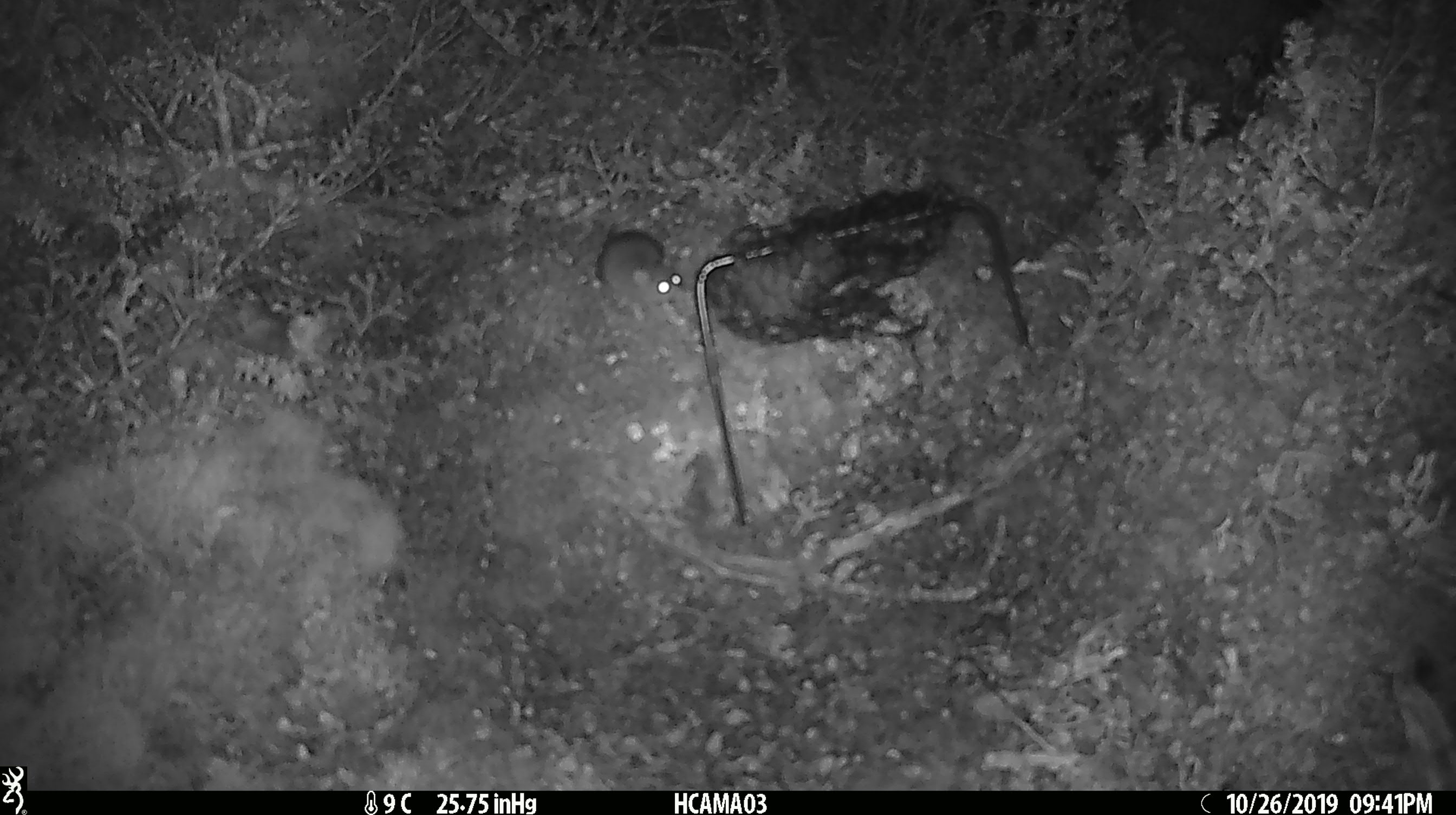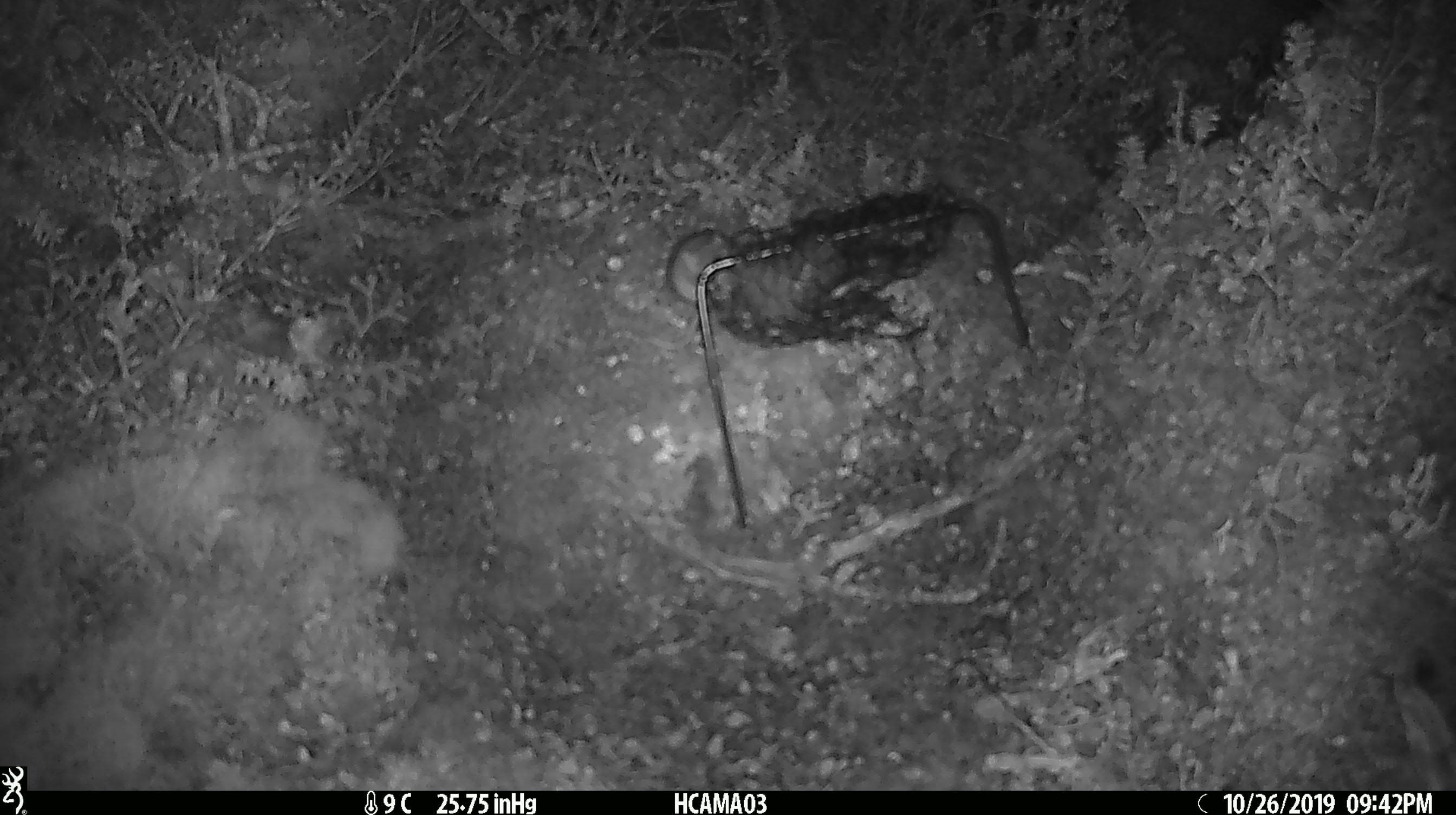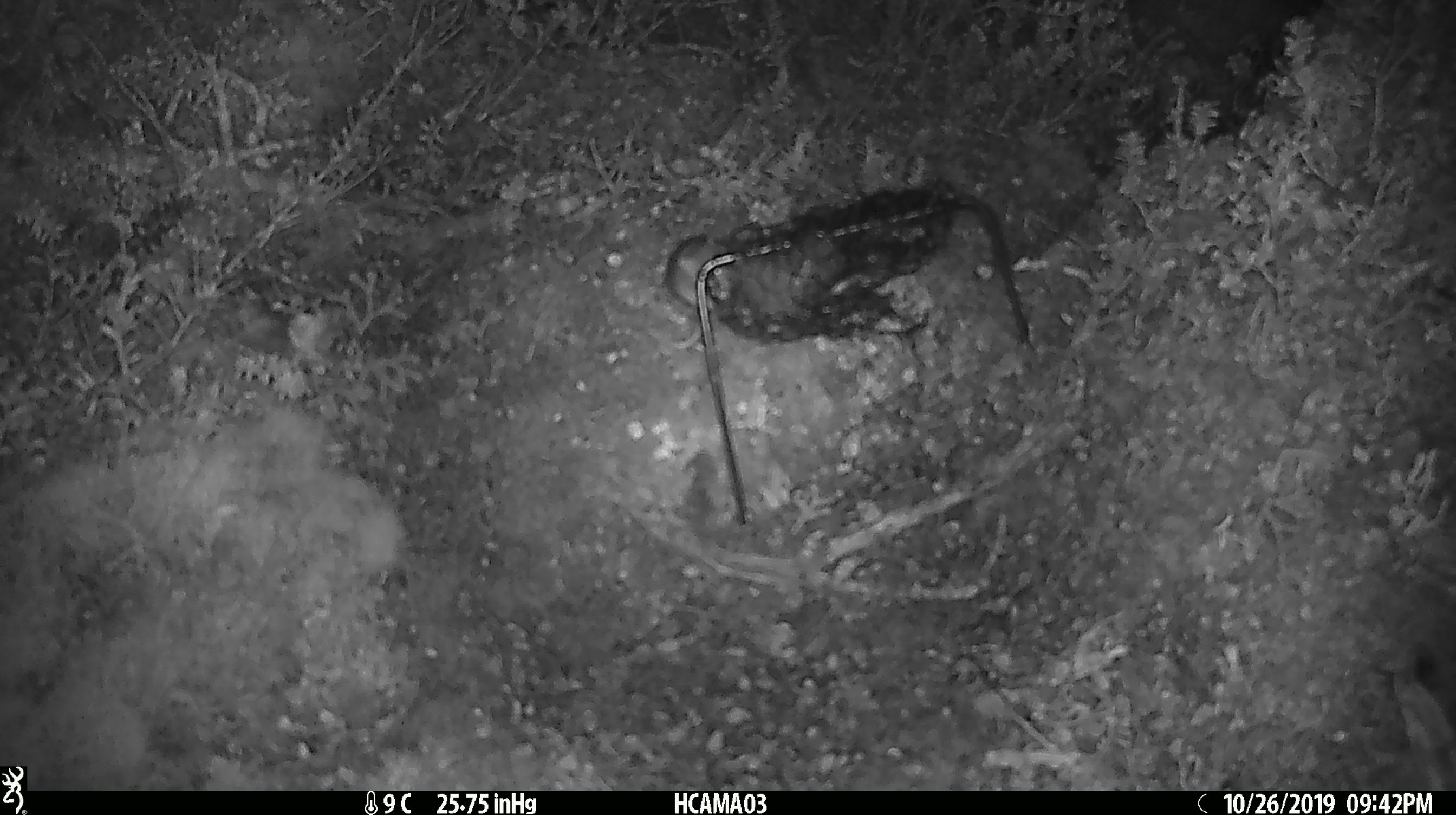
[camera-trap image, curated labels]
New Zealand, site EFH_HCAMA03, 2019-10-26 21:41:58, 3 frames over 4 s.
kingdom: Animalia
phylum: Chordata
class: Mammalia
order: Rodentia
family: Muridae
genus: Mus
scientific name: Mus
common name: mouse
Mouse (Mus).